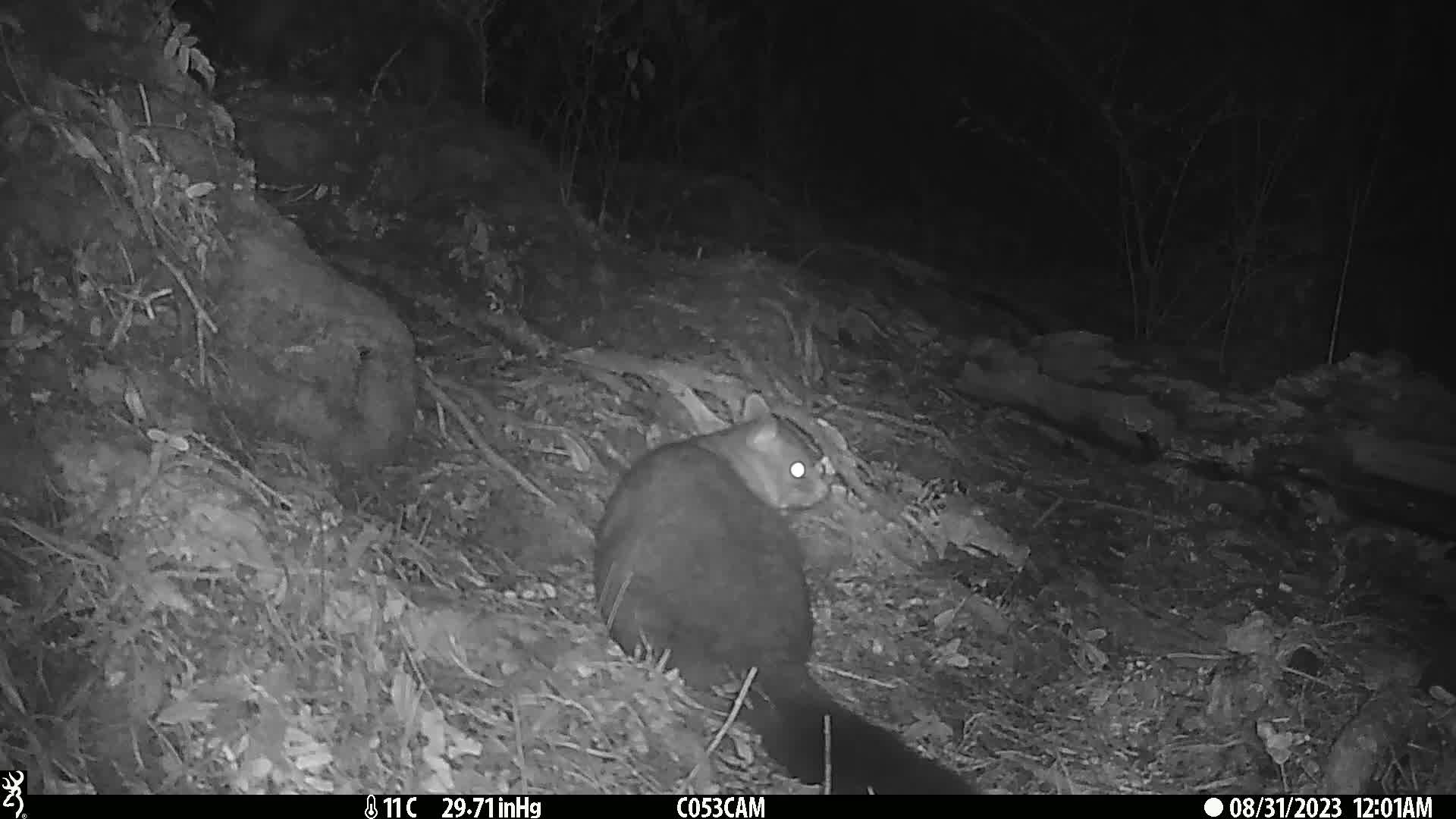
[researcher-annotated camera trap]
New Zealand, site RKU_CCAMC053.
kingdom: Animalia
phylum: Chordata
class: Mammalia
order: Diprotodontia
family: Phalangeridae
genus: Trichosurus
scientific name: Trichosurus vulpecula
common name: common brushtail possum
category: possum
Possum (common brushtail possum) (Trichosurus vulpecula).